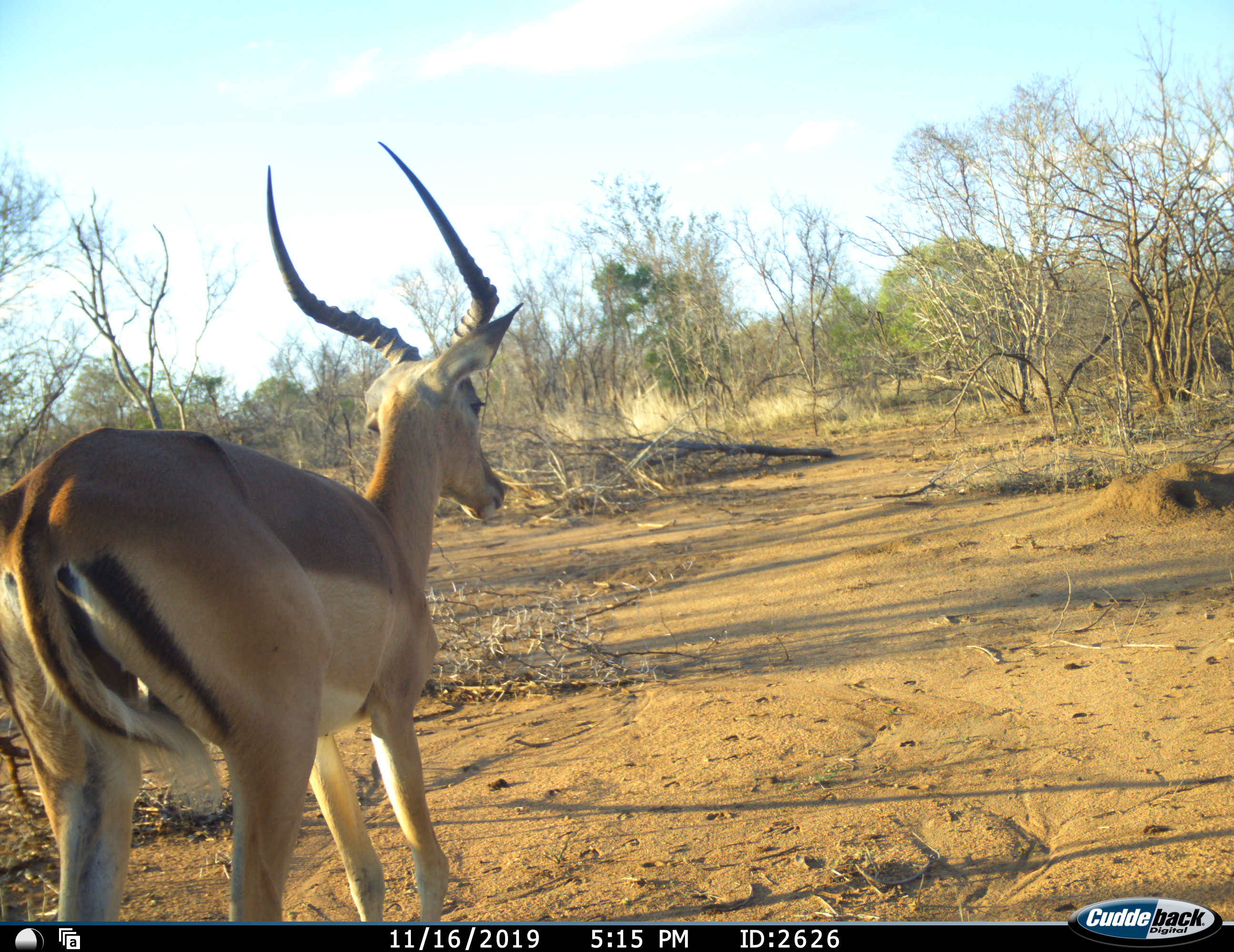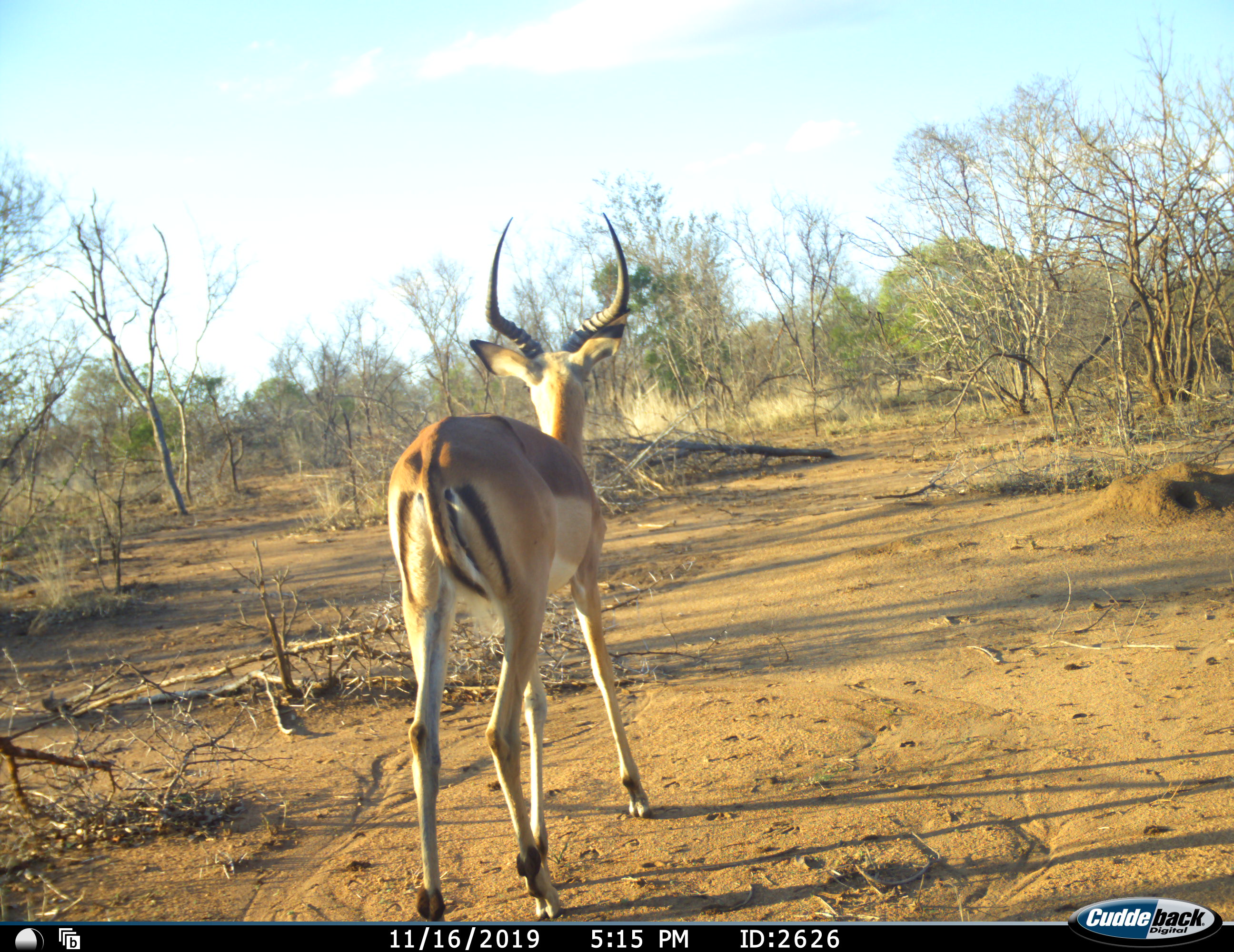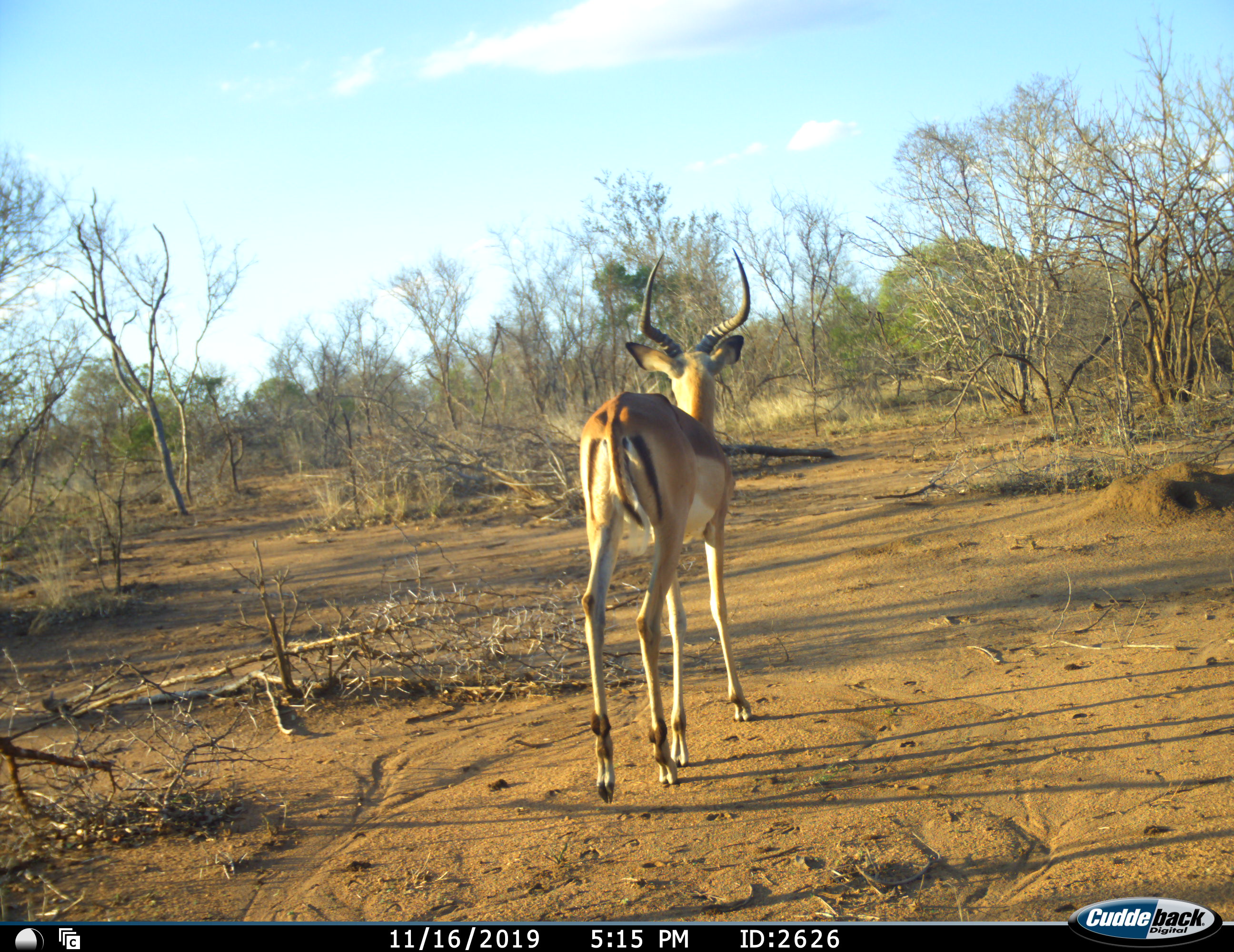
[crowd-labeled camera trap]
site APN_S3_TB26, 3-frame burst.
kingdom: Animalia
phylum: Chordata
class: Mammalia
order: Artiodactyla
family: Bovidae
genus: Aepyceros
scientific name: Aepyceros melampus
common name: impala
Impala (Aepyceros melampus), count 1. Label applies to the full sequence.